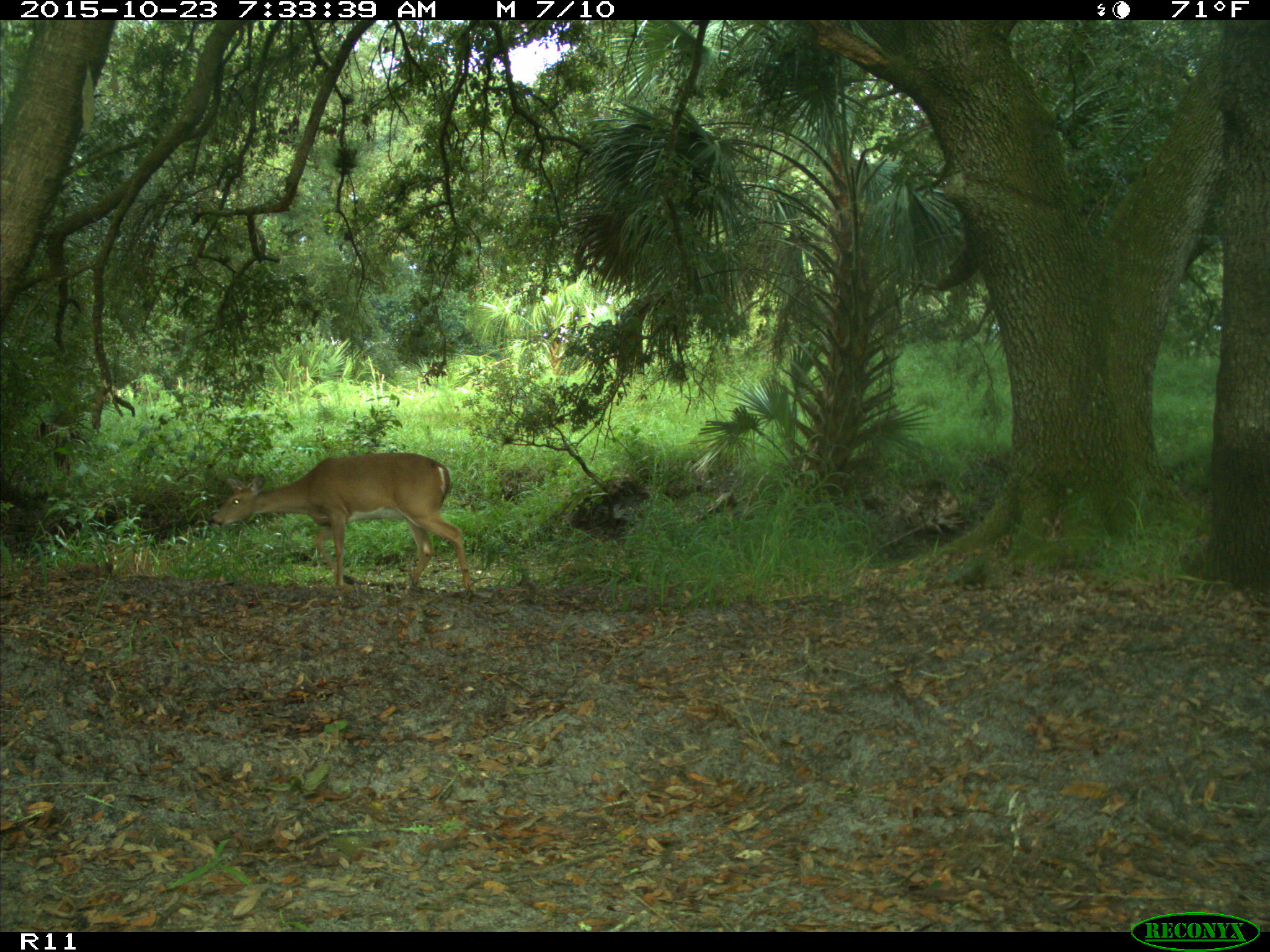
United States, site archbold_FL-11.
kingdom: Animalia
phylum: Chordata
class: Mammalia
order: Artiodactyla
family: Cervidae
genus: Odocoileus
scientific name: Odocoileus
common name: deer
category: unidentified deer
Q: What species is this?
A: Unidentified deer (deer) (Odocoileus).